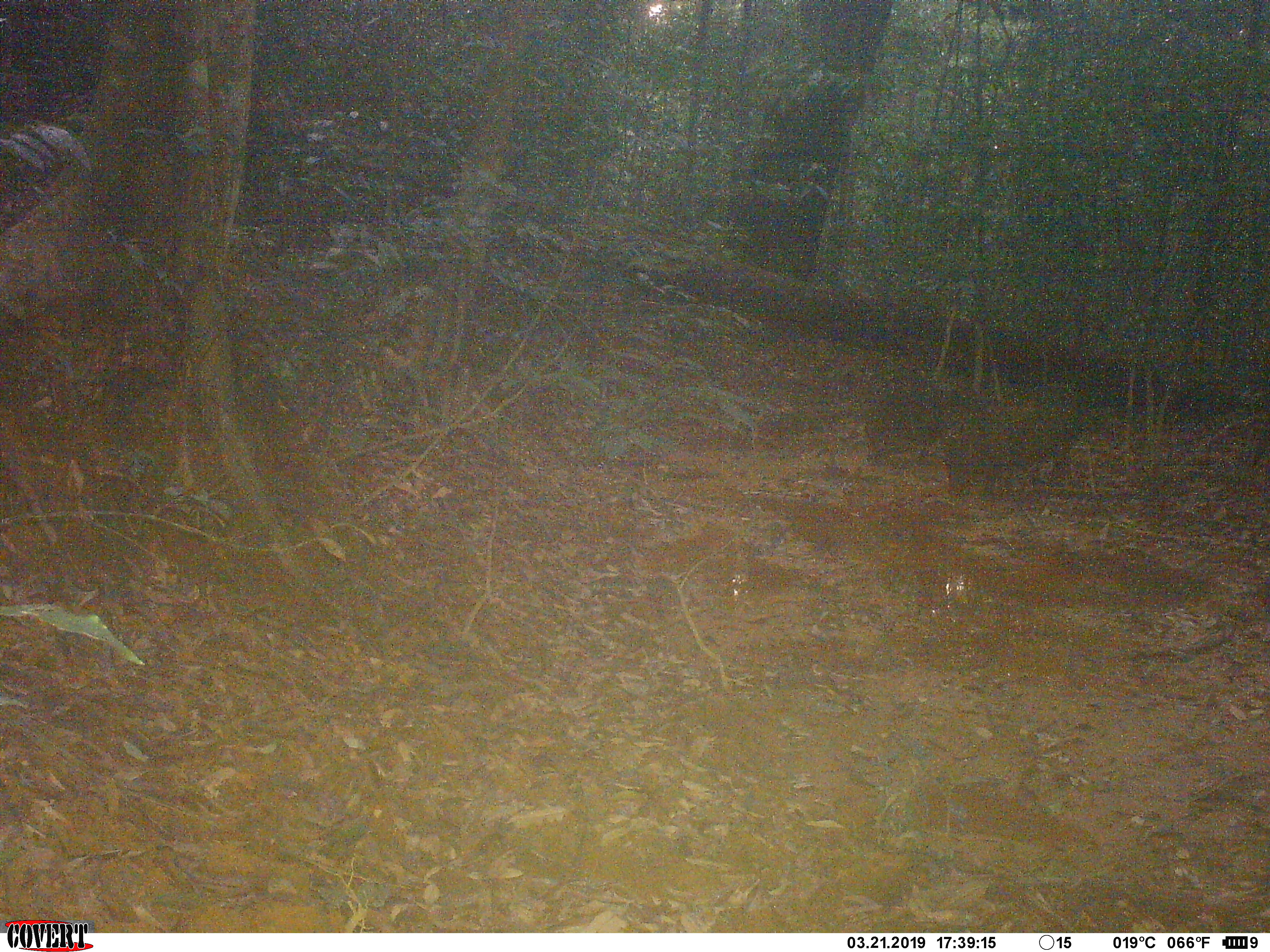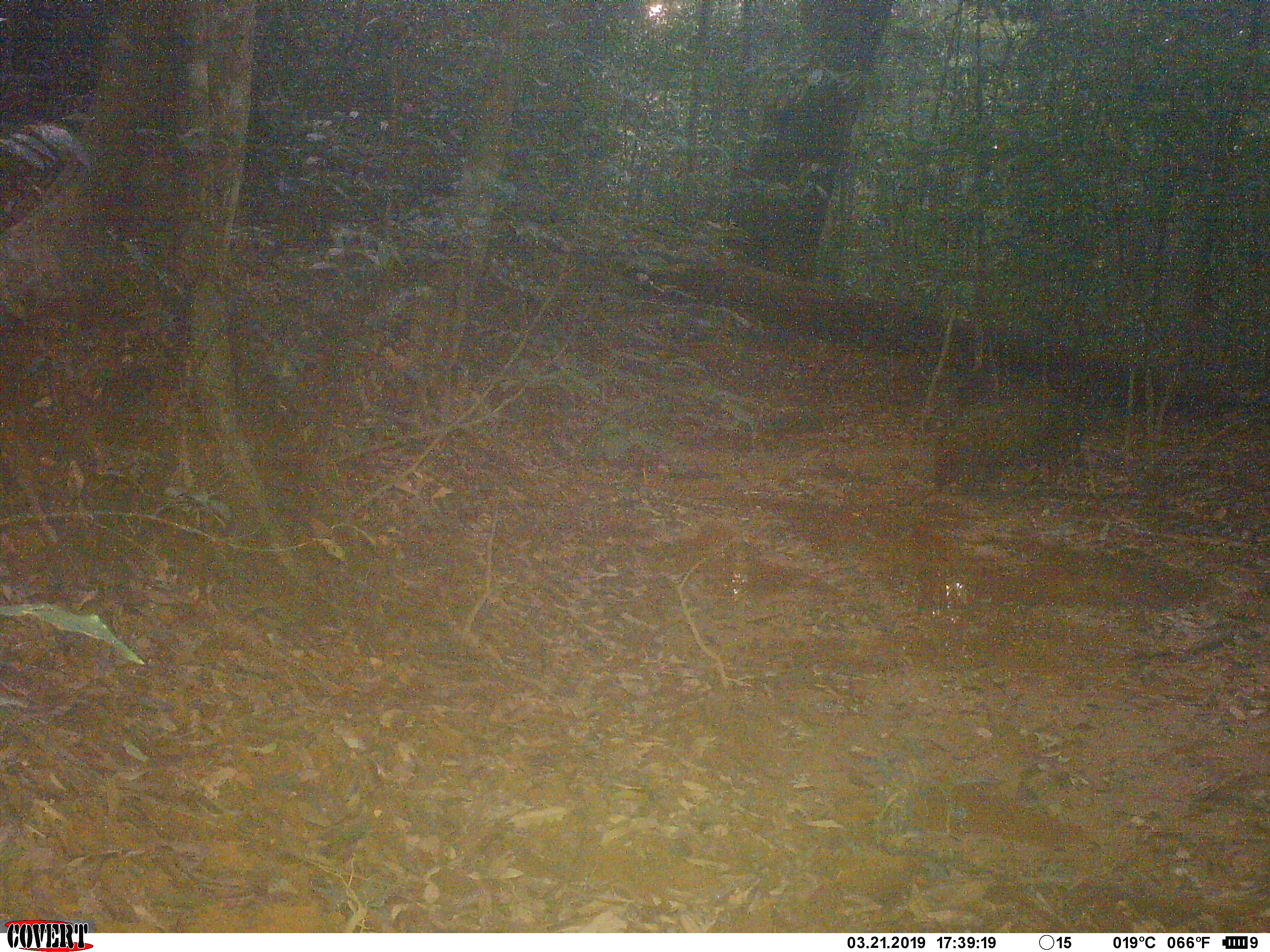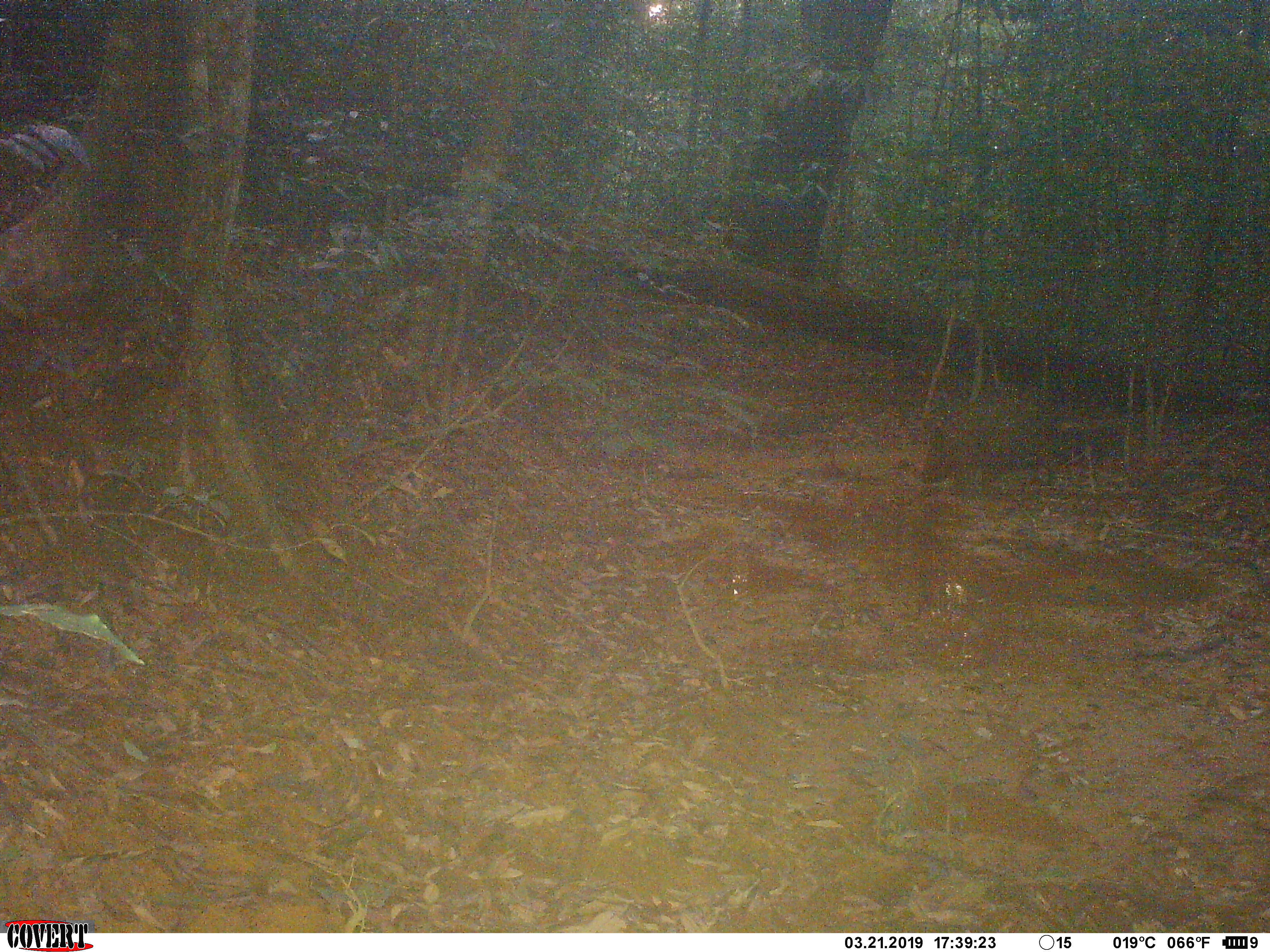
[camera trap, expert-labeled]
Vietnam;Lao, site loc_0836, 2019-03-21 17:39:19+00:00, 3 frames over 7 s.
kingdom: Animalia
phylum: Chordata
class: Mammalia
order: Artiodactyla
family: Suidae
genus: Sus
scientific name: Sus scrofa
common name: eurasian wild pig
Eurasian wild pig (Sus scrofa). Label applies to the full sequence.